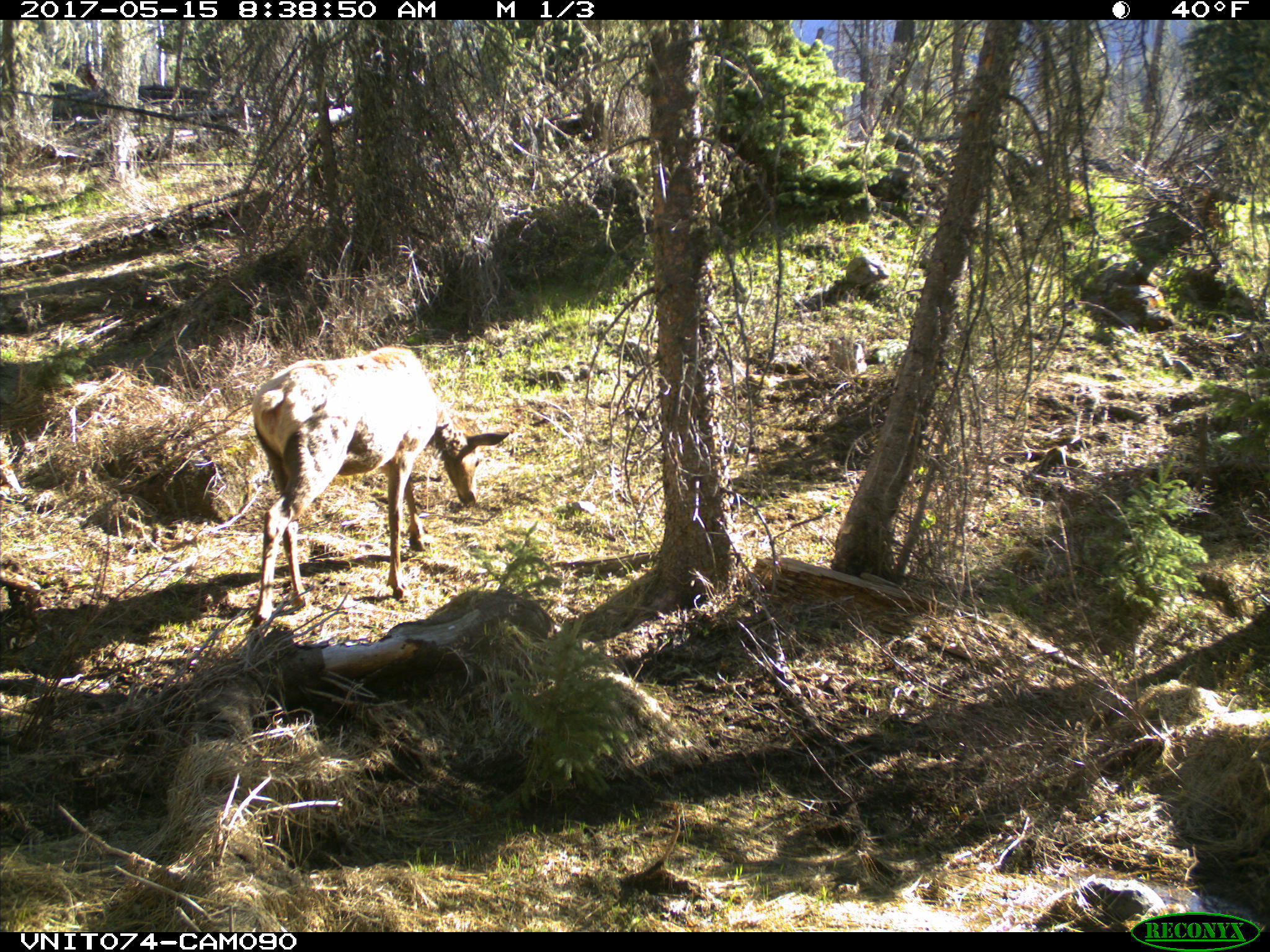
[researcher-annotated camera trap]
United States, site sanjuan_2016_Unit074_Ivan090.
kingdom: Animalia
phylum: Chordata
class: Mammalia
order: Artiodactyla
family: Cervidae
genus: Cervus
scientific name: Cervus elaphus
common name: red deer